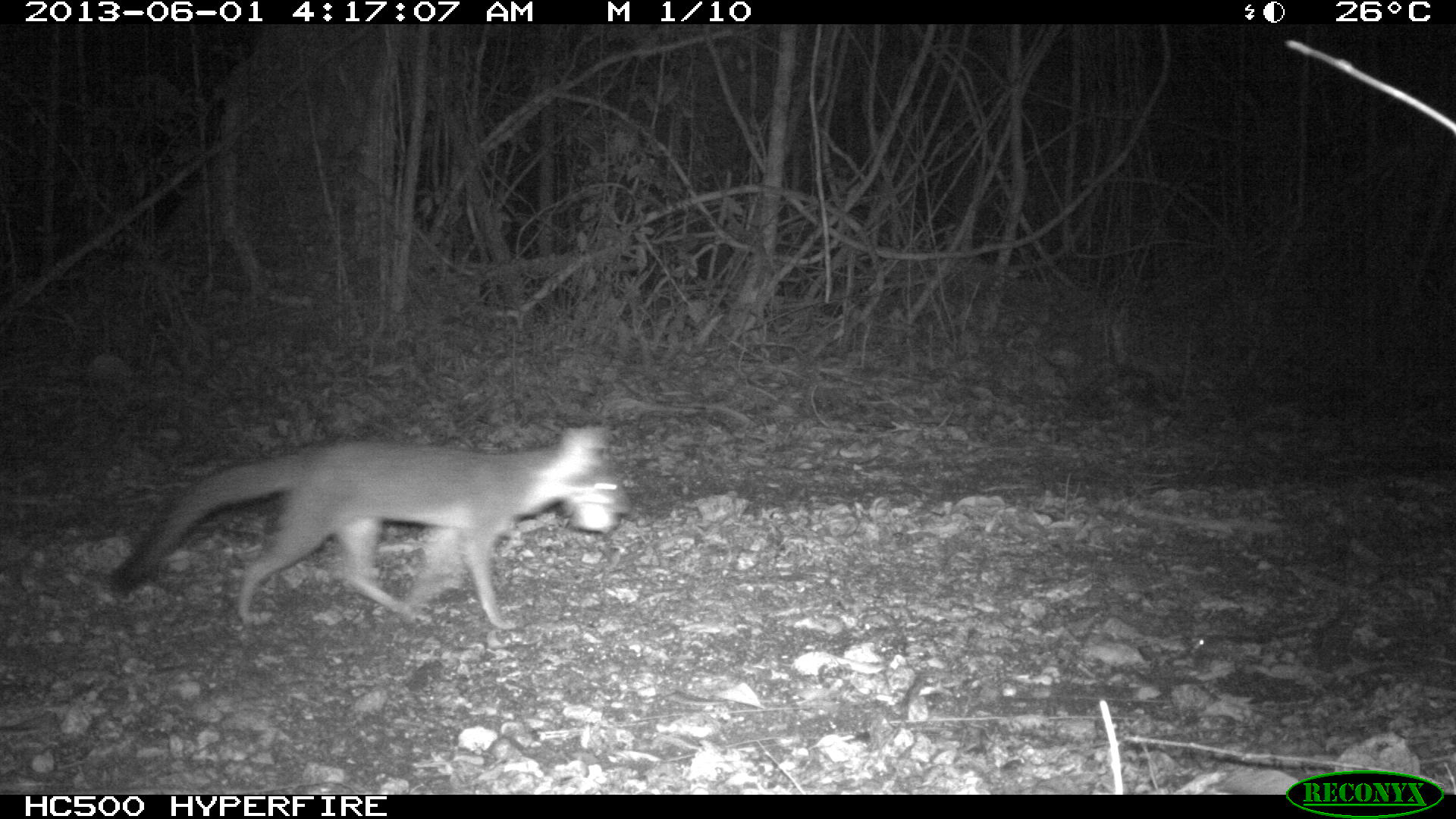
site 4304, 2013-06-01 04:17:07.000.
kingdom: Animalia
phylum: Chordata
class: Mammalia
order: Carnivora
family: Canidae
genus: Urocyon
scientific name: Urocyon cinereoargenteus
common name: gray fox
Urocyon cinereoargenteus (gray fox), count 1.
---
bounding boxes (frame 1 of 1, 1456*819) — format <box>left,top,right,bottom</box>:
urocyon cinereoargenteus: <box>103,426,632,629</box>